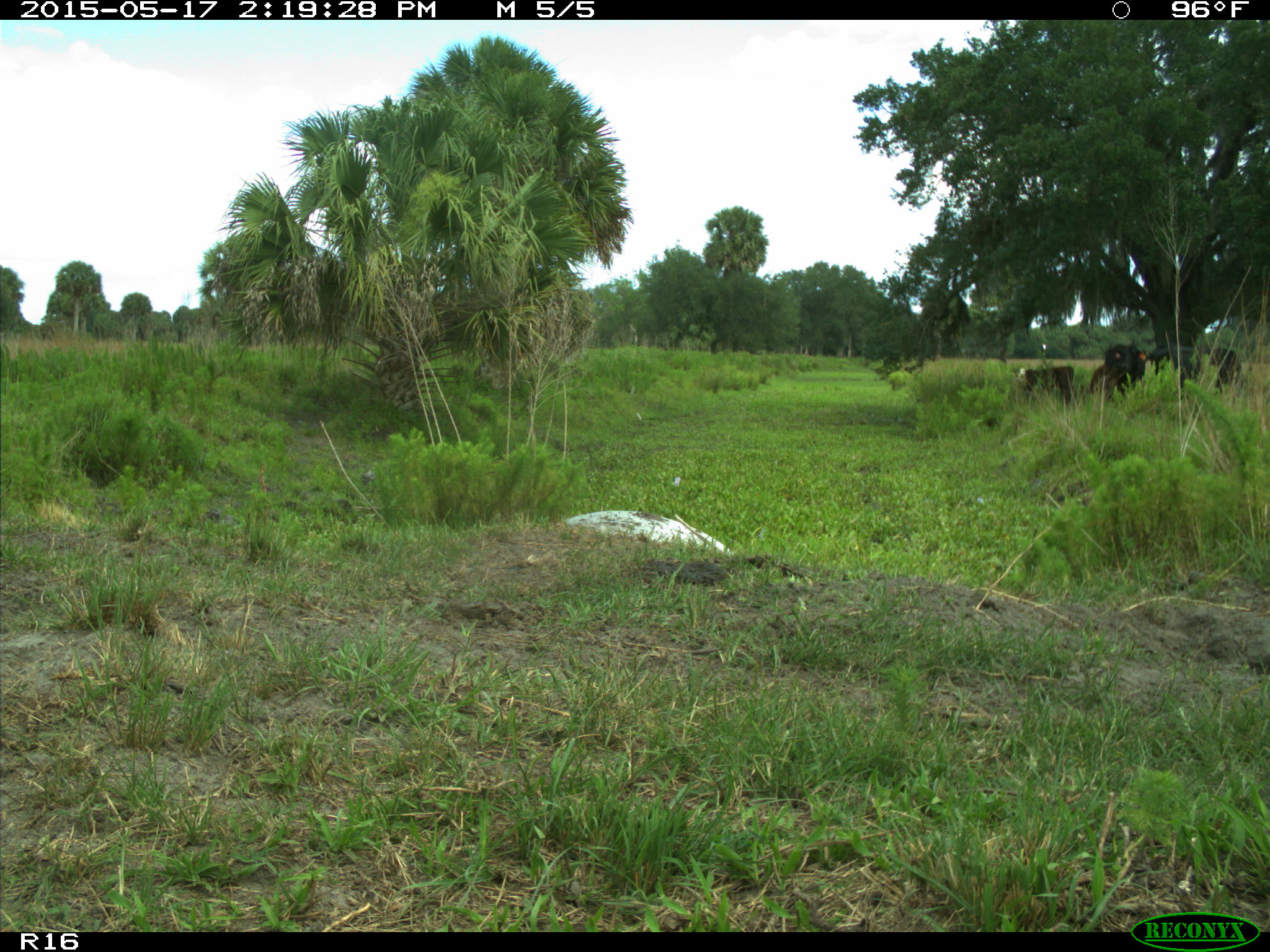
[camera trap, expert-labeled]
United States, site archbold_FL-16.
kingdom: Animalia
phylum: Chordata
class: Mammalia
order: Artiodactyla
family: Bovidae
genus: Bos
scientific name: Bos taurus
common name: domestic cow